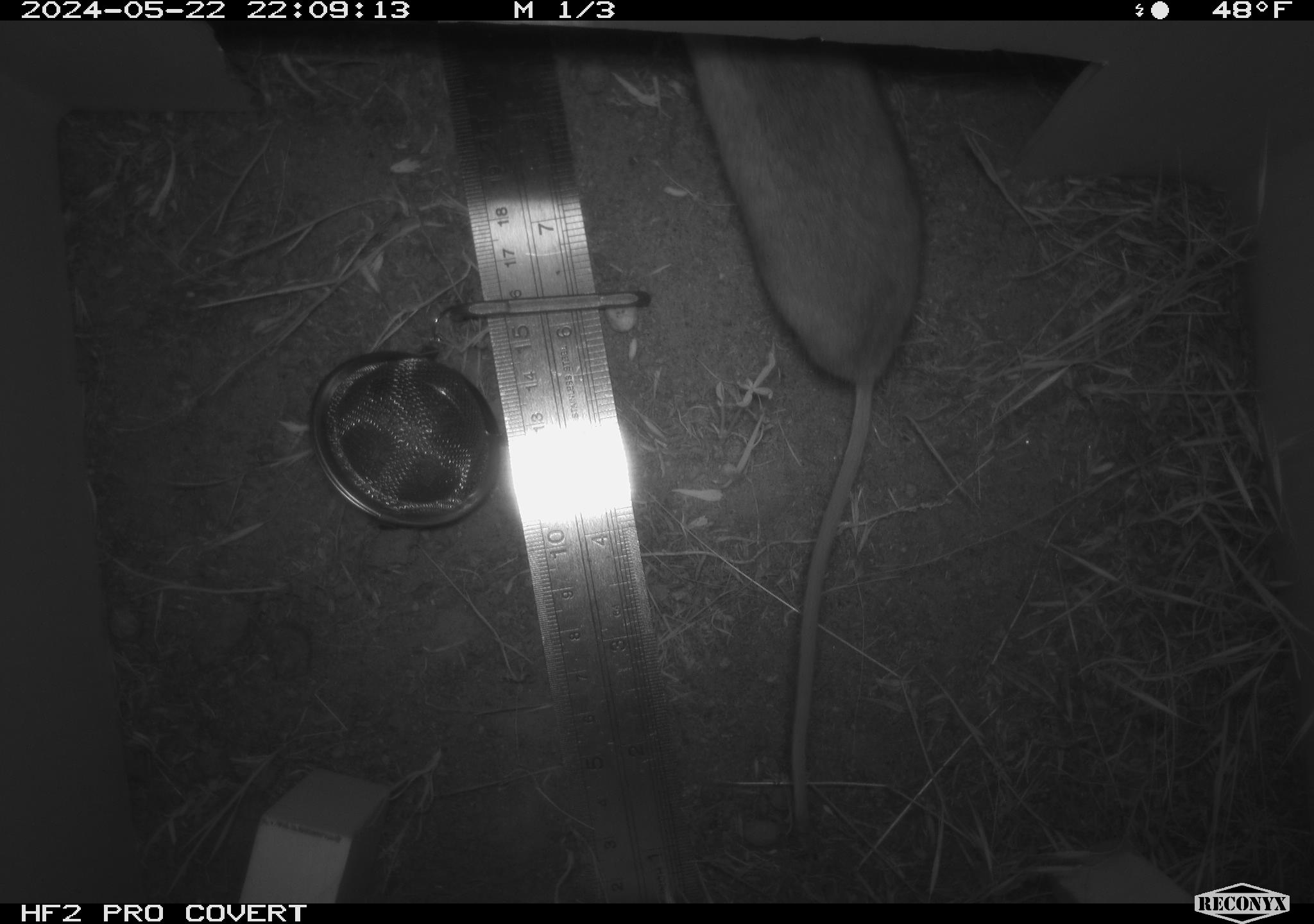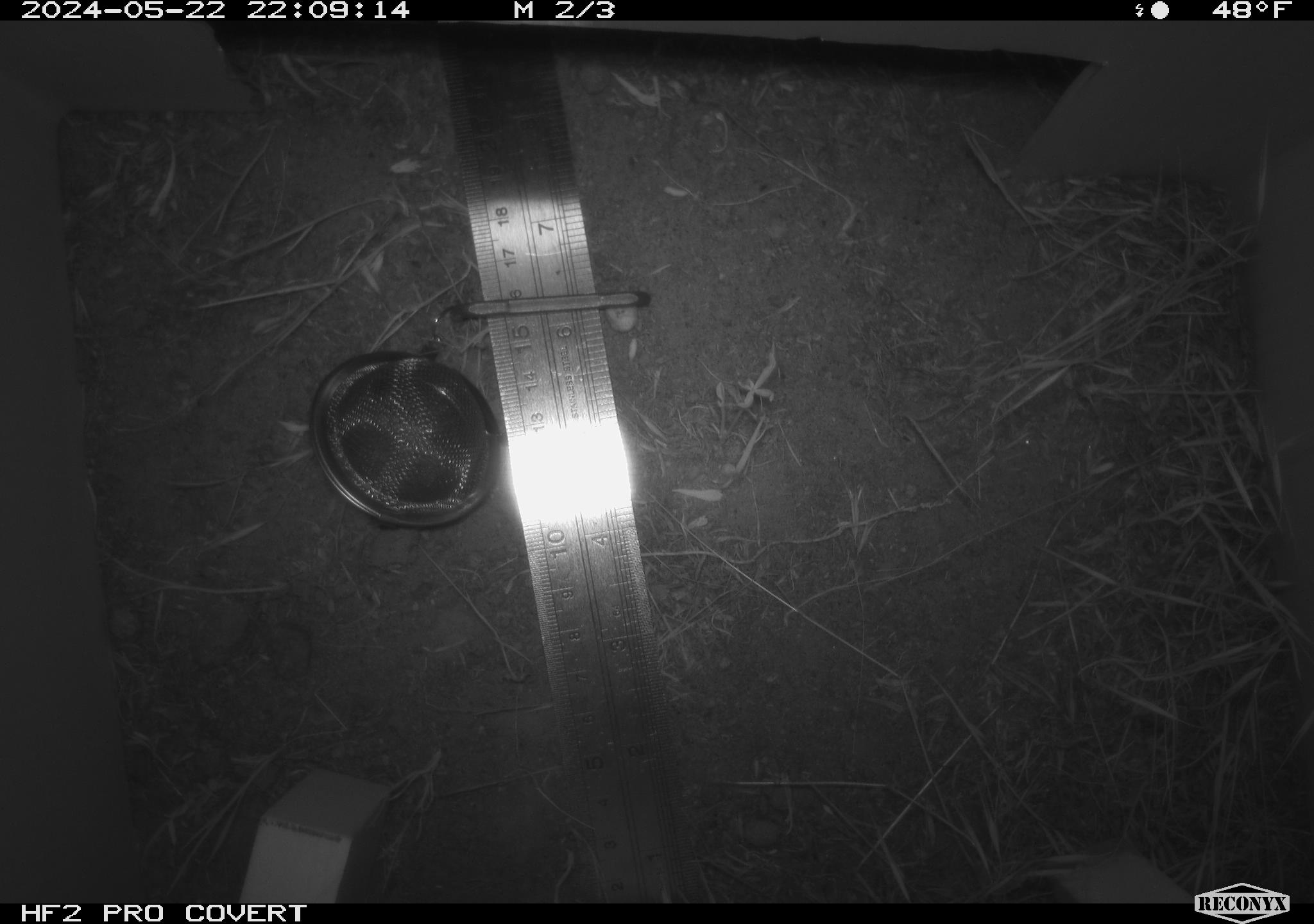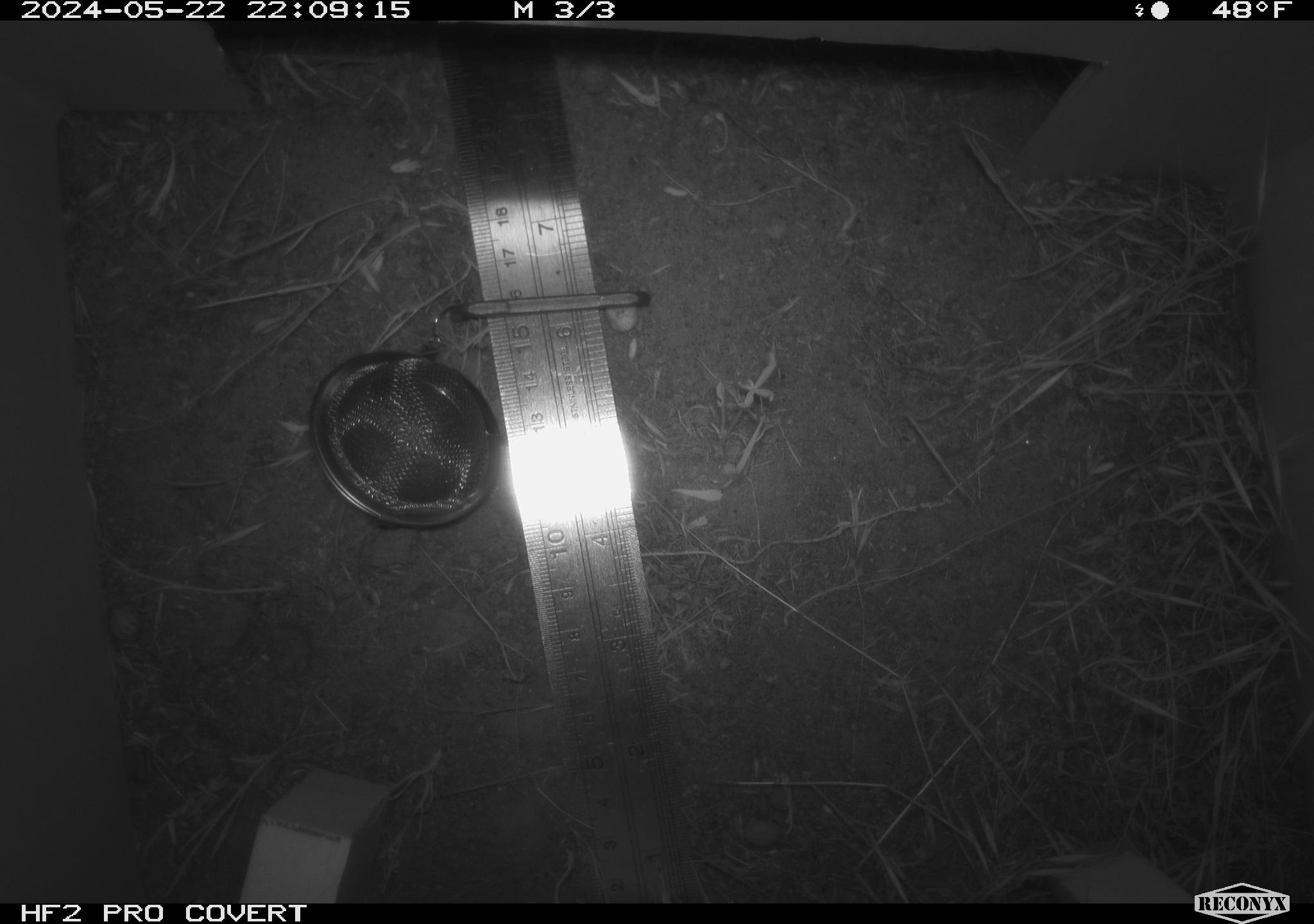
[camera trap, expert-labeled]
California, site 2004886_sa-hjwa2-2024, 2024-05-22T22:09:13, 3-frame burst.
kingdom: Animalia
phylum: Chordata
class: Mammalia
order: Rodentia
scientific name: Rodentia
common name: rodent